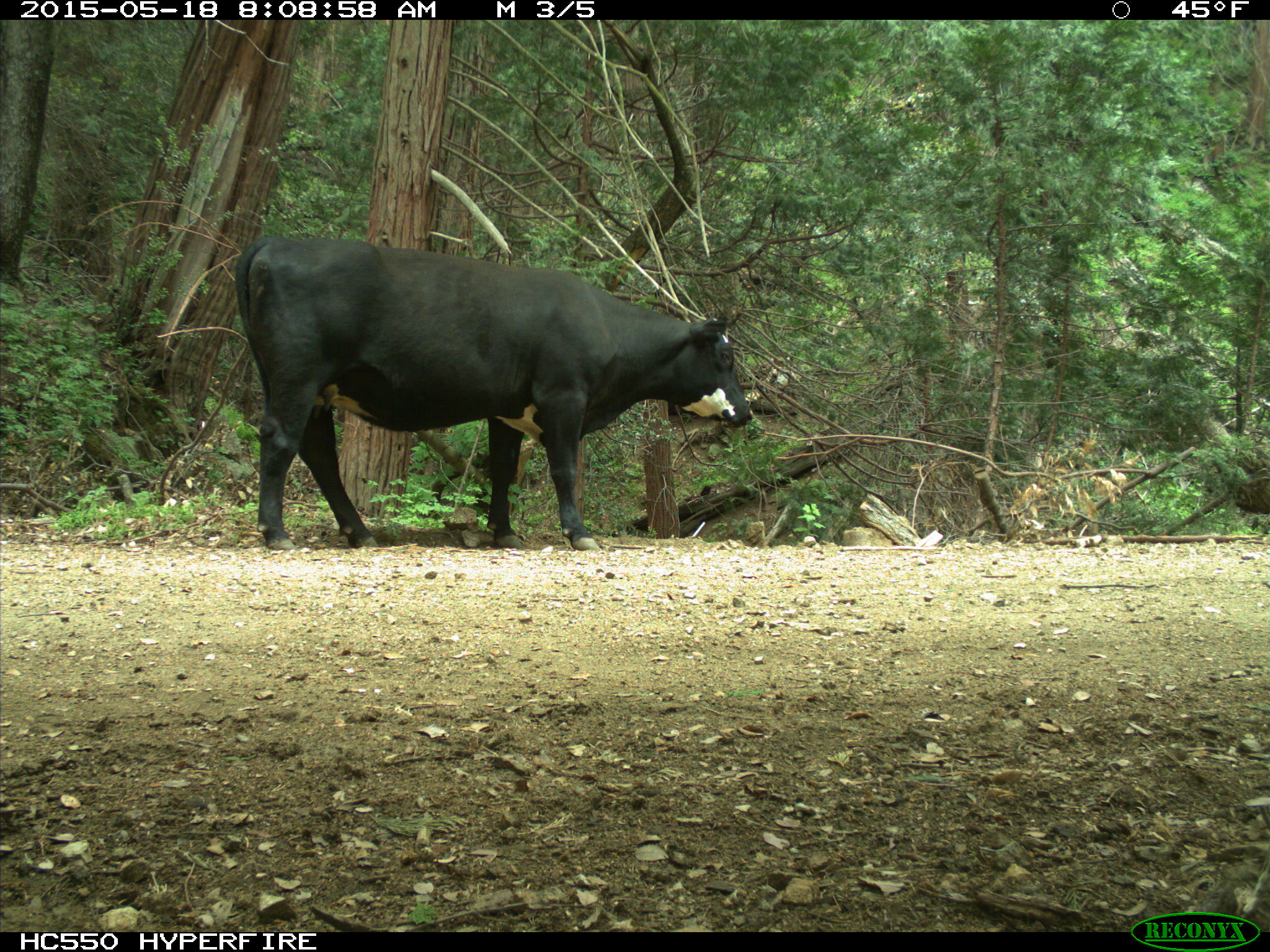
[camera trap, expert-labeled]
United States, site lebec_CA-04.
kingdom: Animalia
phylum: Chordata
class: Mammalia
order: Artiodactyla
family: Bovidae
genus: Bos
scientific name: Bos taurus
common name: domestic cow